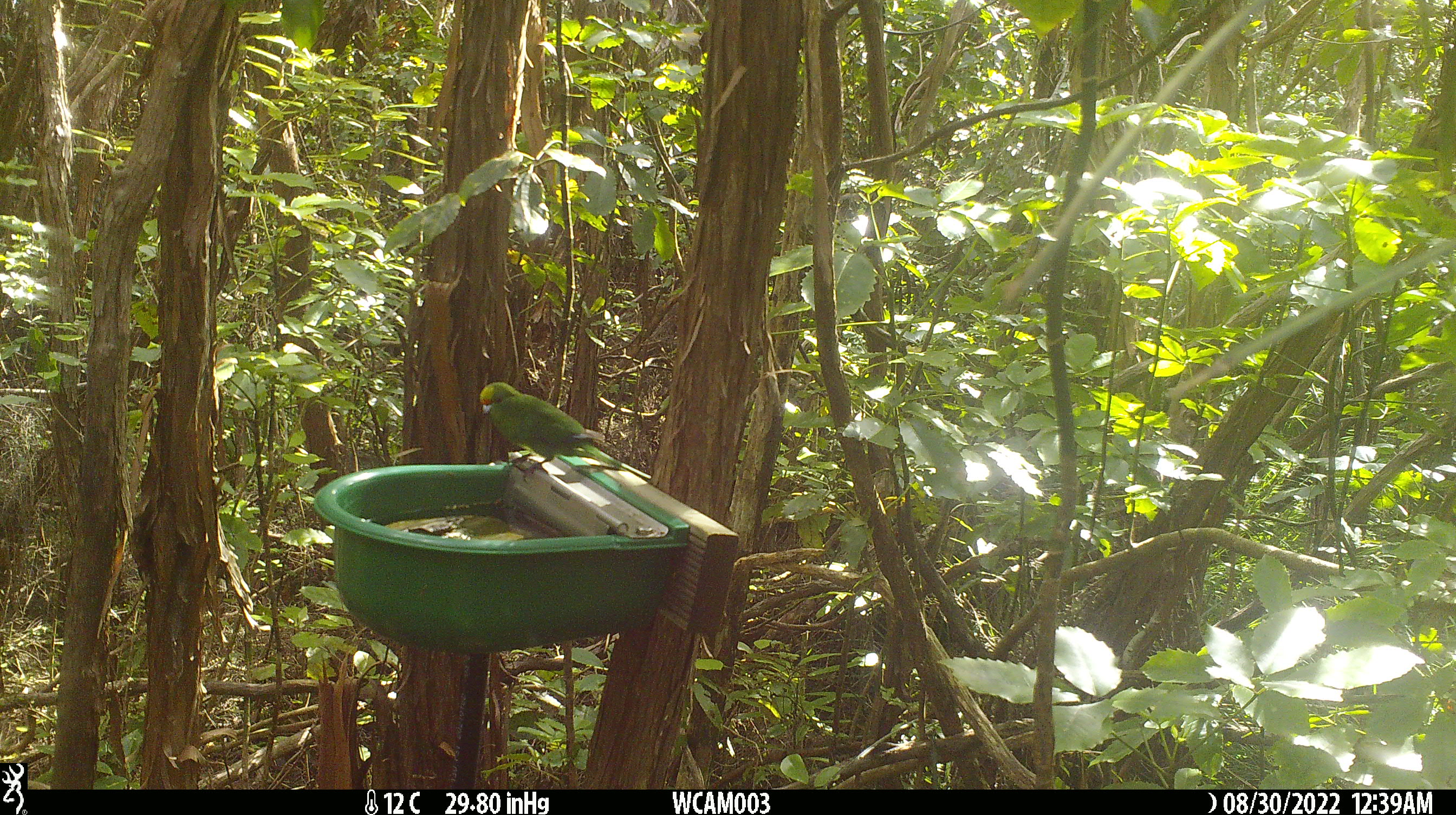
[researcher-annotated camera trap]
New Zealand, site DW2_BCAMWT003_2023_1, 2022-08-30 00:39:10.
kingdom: Animalia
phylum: Chordata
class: Aves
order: Psittaciformes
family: Psittaculidae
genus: Cyanoramphus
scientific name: Cyanoramphus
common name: parakeet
Parakeet (Cyanoramphus).